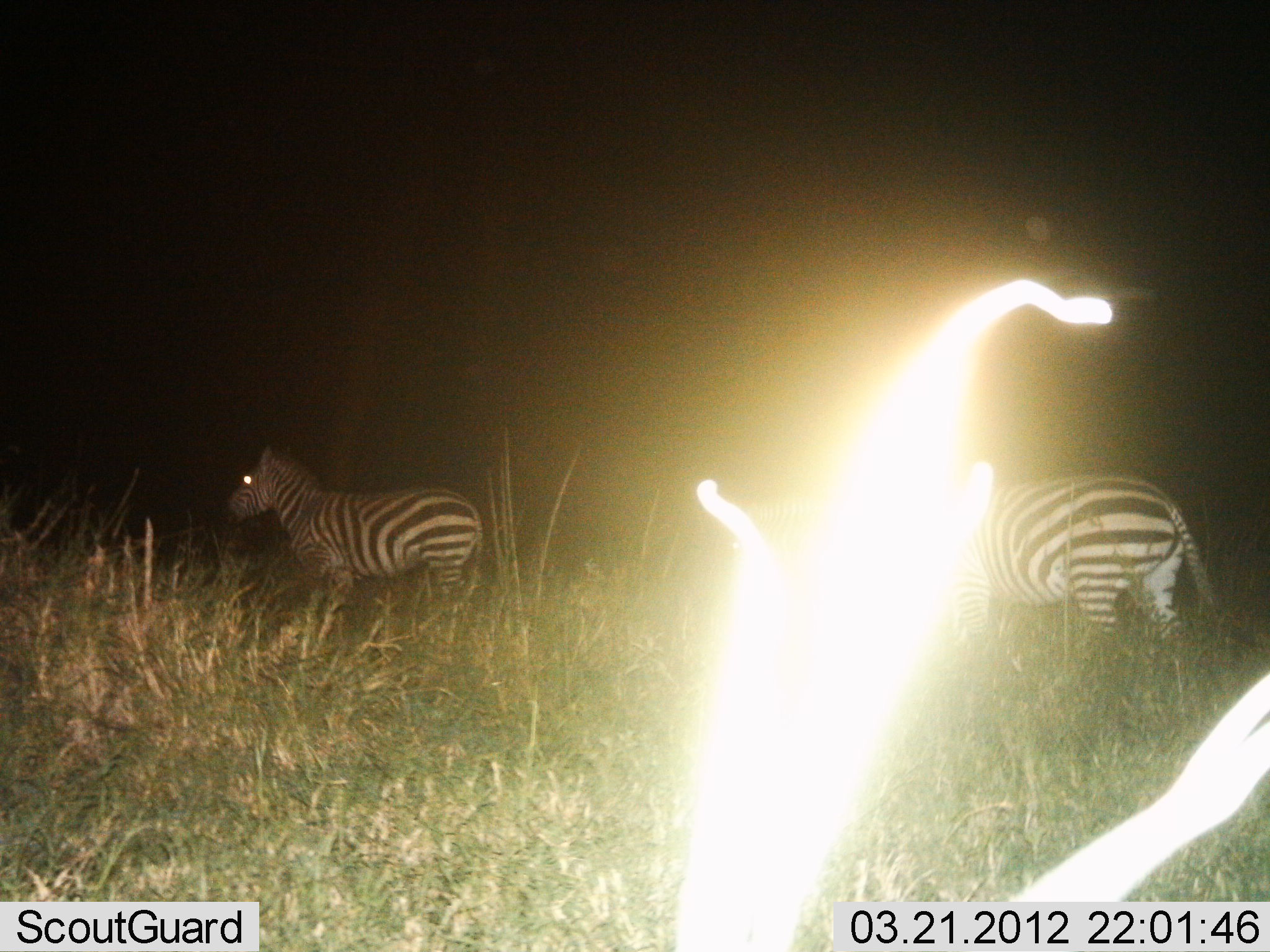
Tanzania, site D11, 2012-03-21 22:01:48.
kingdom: Animalia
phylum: Chordata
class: Mammalia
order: Perissodactyla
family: Equidae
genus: Equus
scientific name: Equus quagga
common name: plains zebra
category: zebra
Zebra (plains zebra) (Equus quagga), count 2. Behavior (volunteer vote fractions): standing 57%, resting 0%, moving 50%, interacting 0%. Young present (vote fraction): 0%. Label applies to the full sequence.